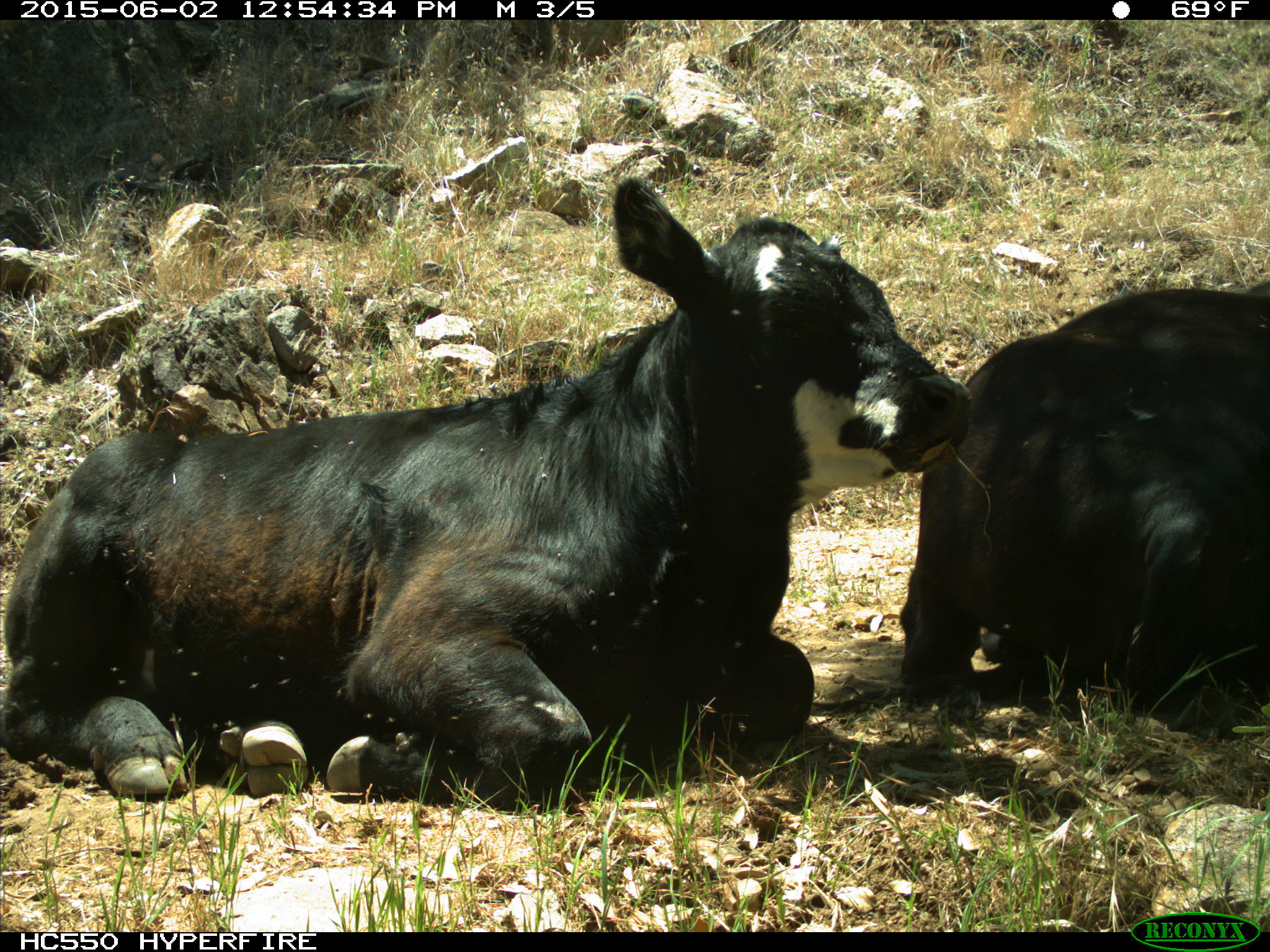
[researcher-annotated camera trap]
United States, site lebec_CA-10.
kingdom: Animalia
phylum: Chordata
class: Mammalia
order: Artiodactyla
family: Bovidae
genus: Bos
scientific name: Bos taurus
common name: domestic cow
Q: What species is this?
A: Bos taurus (domestic cow).